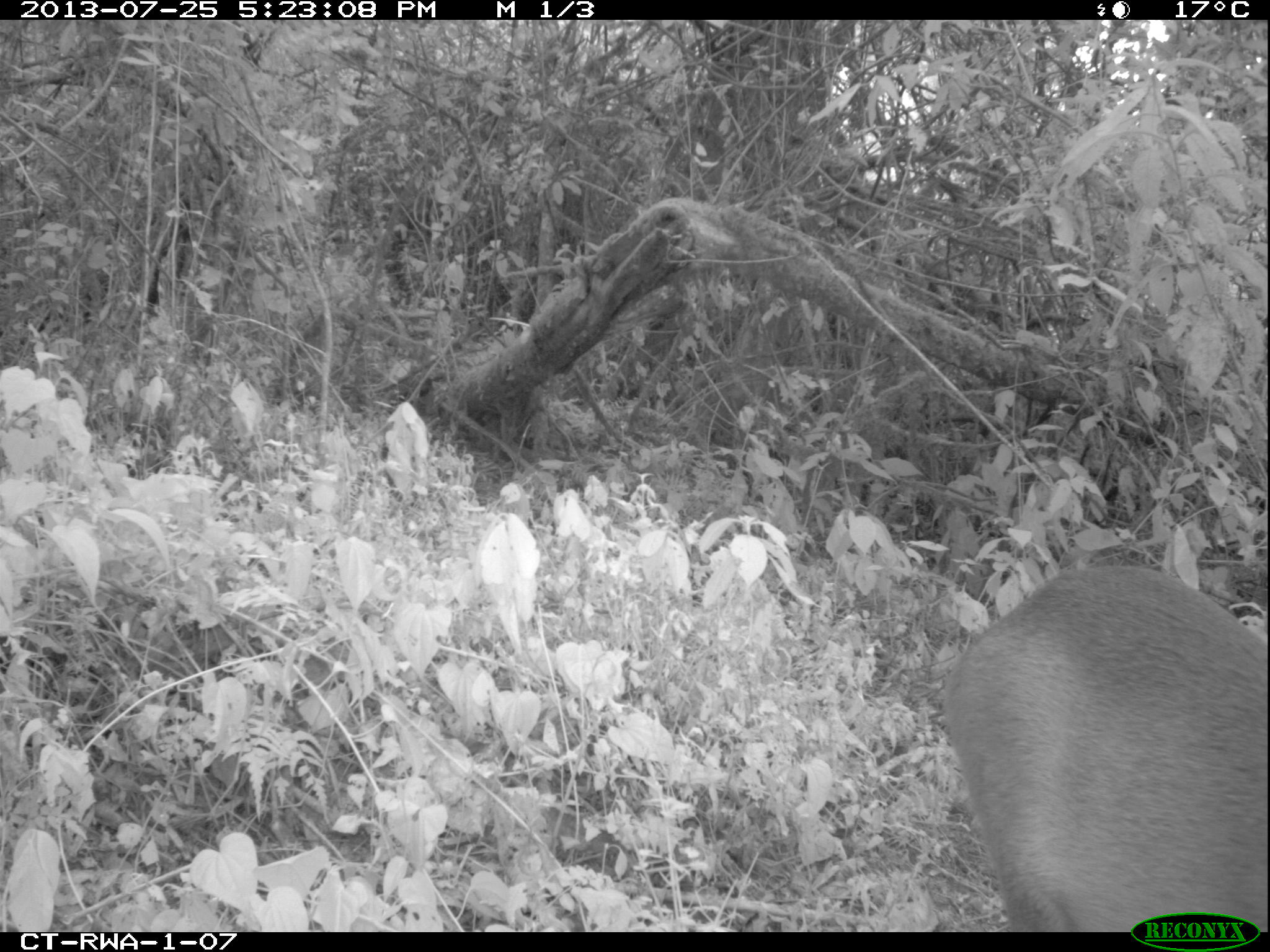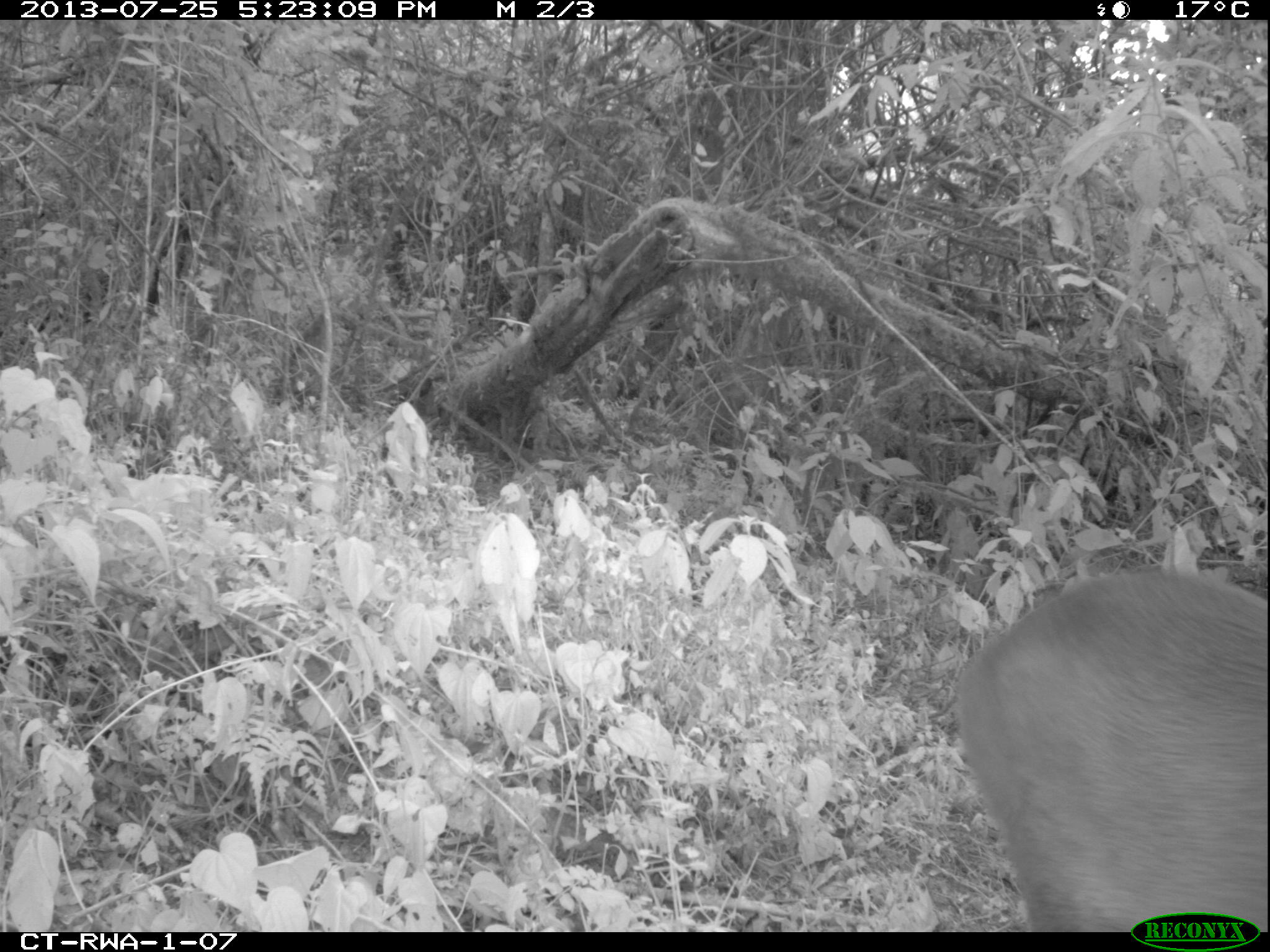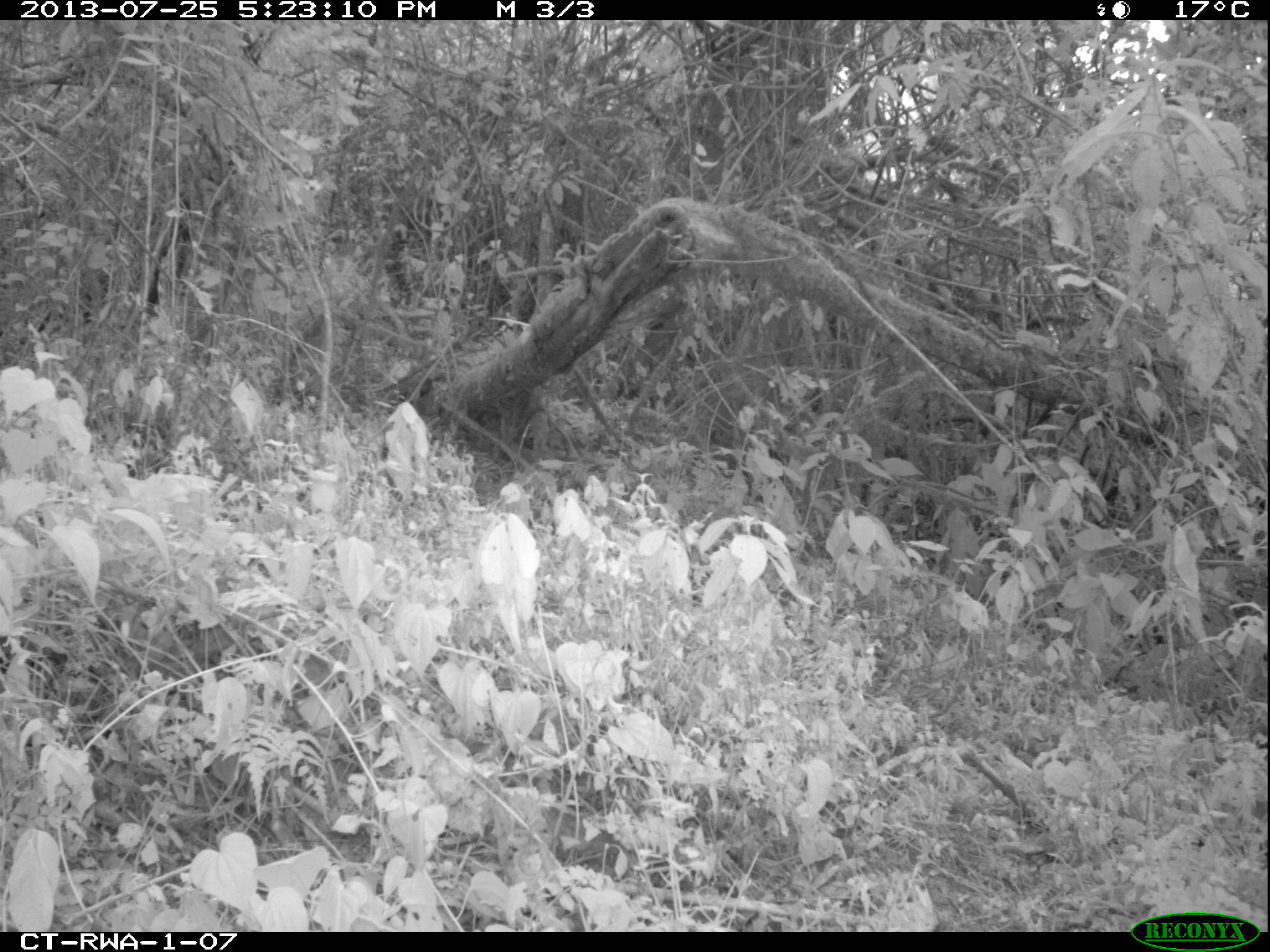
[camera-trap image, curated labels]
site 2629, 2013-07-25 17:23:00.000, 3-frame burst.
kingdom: Animalia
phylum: Chordata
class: Mammalia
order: Artiodactyla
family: Bovidae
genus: Cephalophus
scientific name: Cephalophus nigrifrons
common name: black-fronted duiker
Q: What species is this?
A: Cephalophus nigrifrons (black-fronted duiker).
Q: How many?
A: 1.